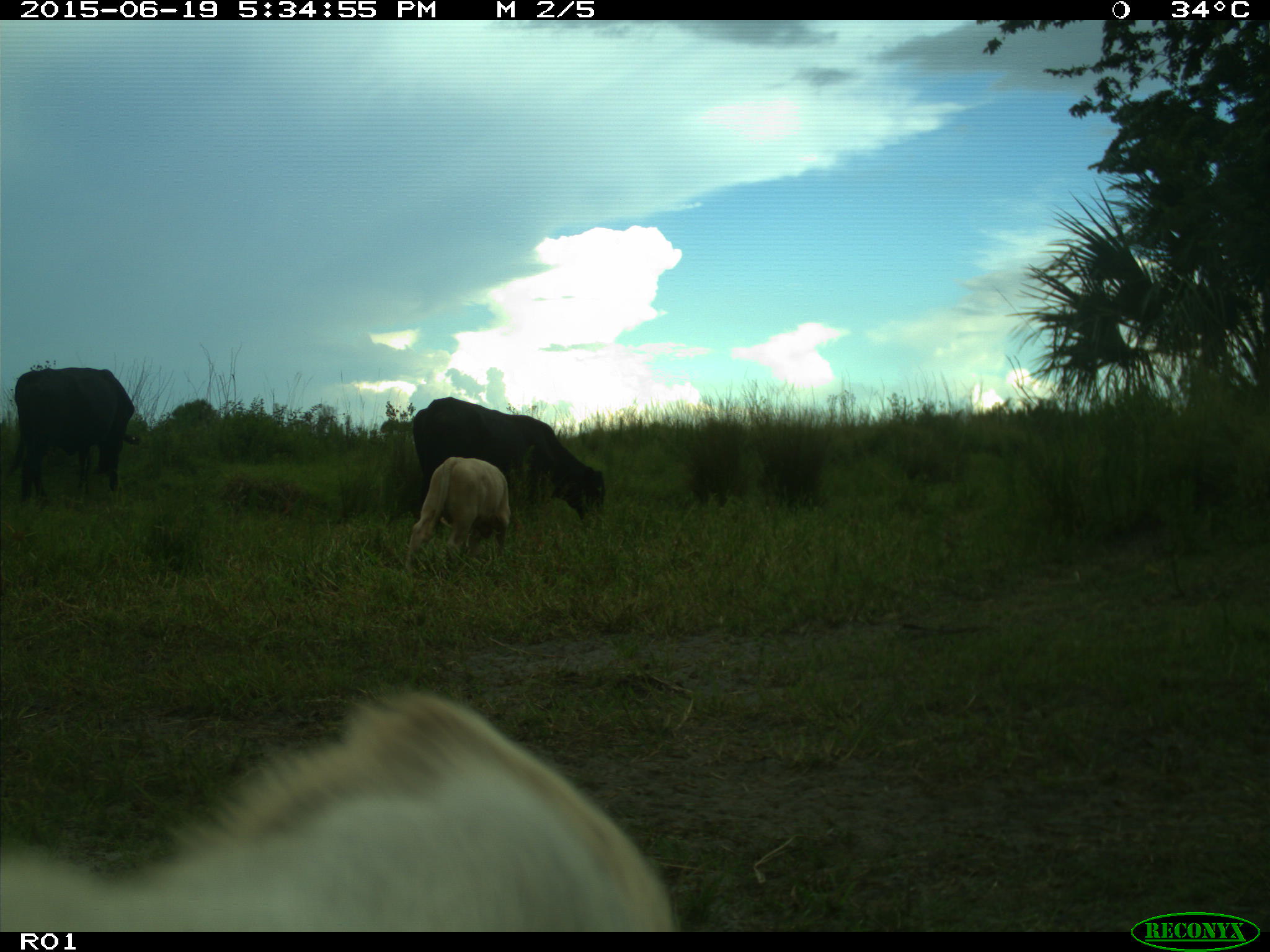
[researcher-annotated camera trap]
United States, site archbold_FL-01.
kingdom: Animalia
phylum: Chordata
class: Mammalia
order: Artiodactyla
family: Bovidae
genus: Bos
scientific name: Bos taurus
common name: domestic cow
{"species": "Bos taurus (domestic cow)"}